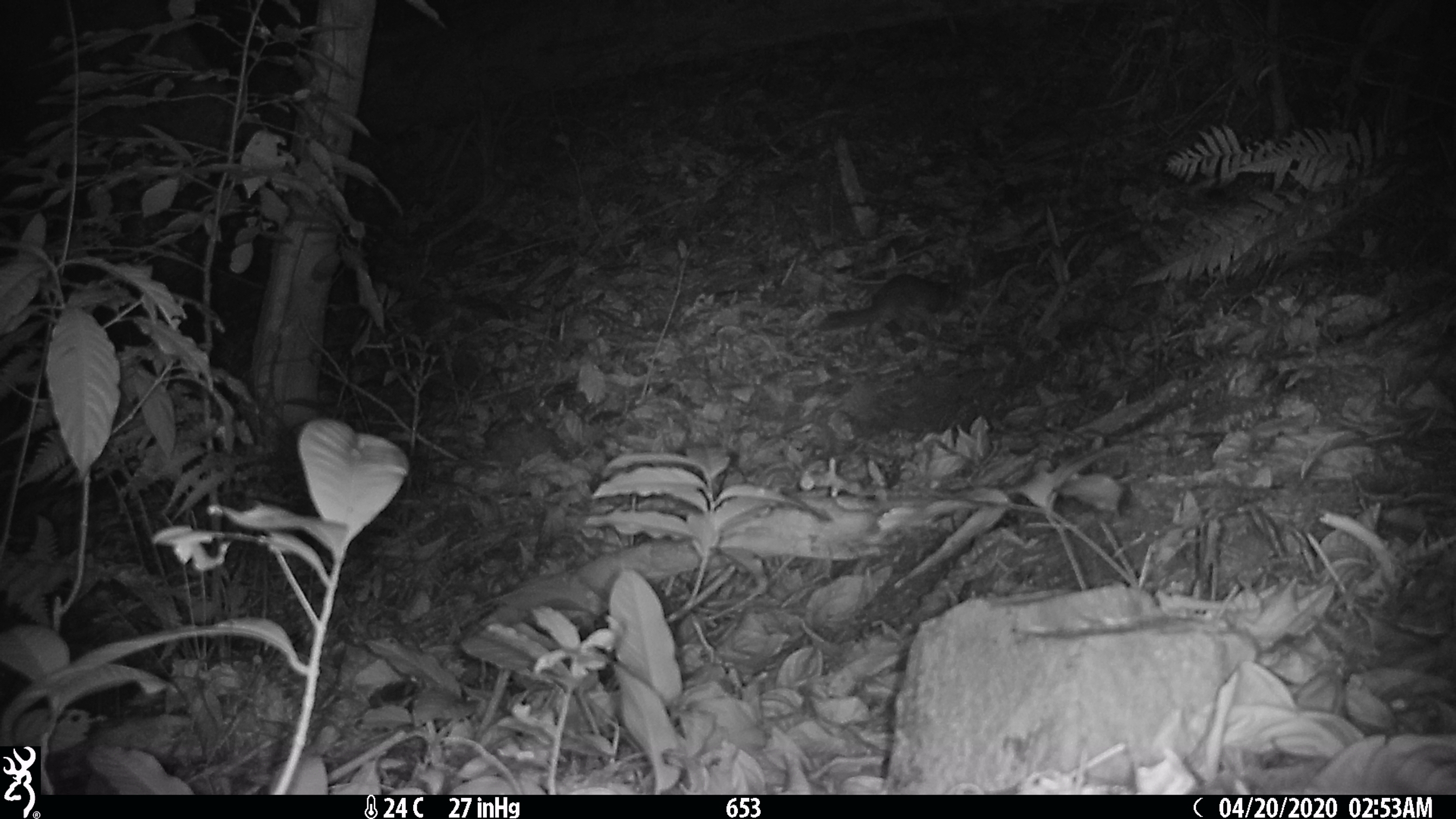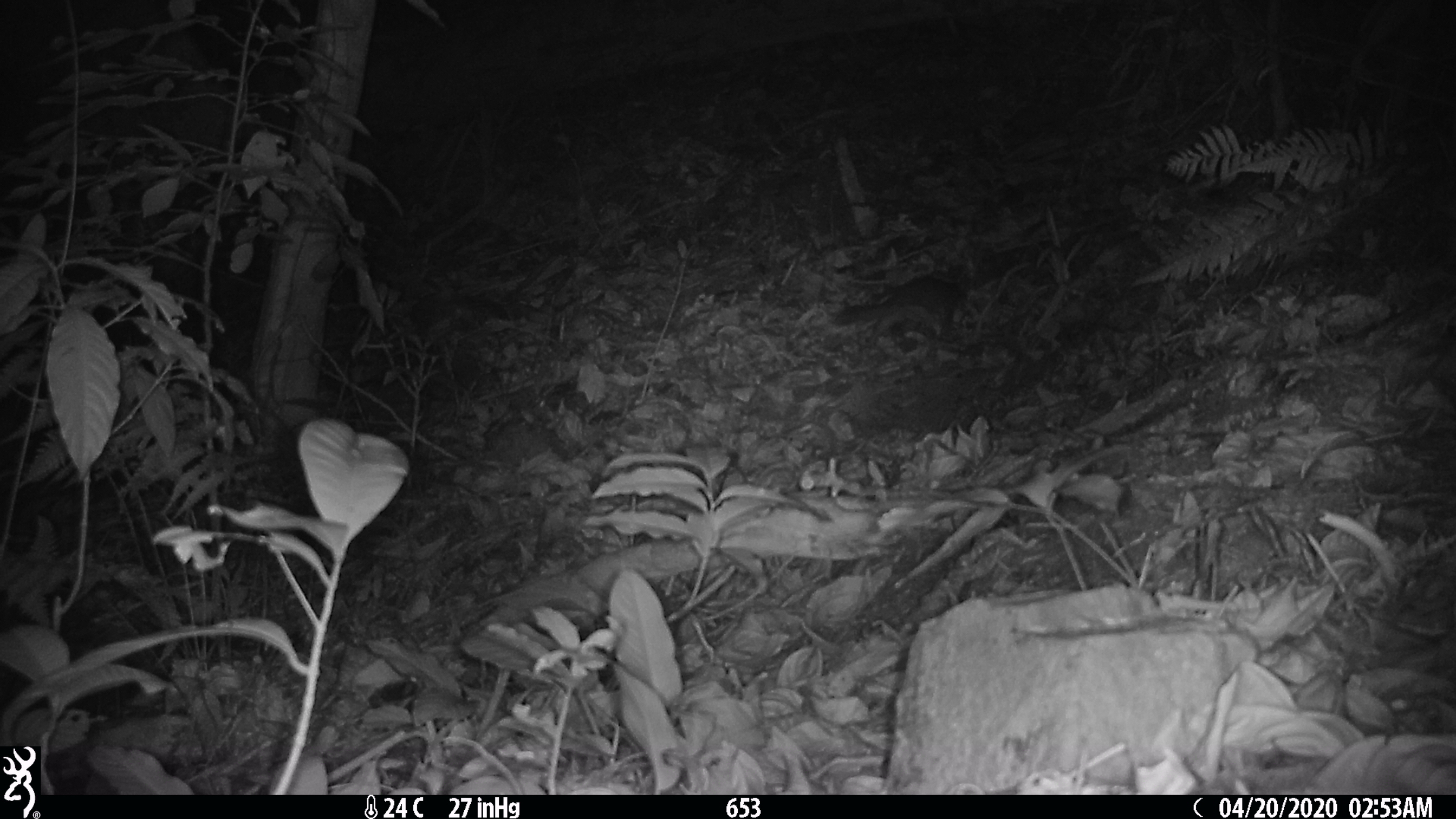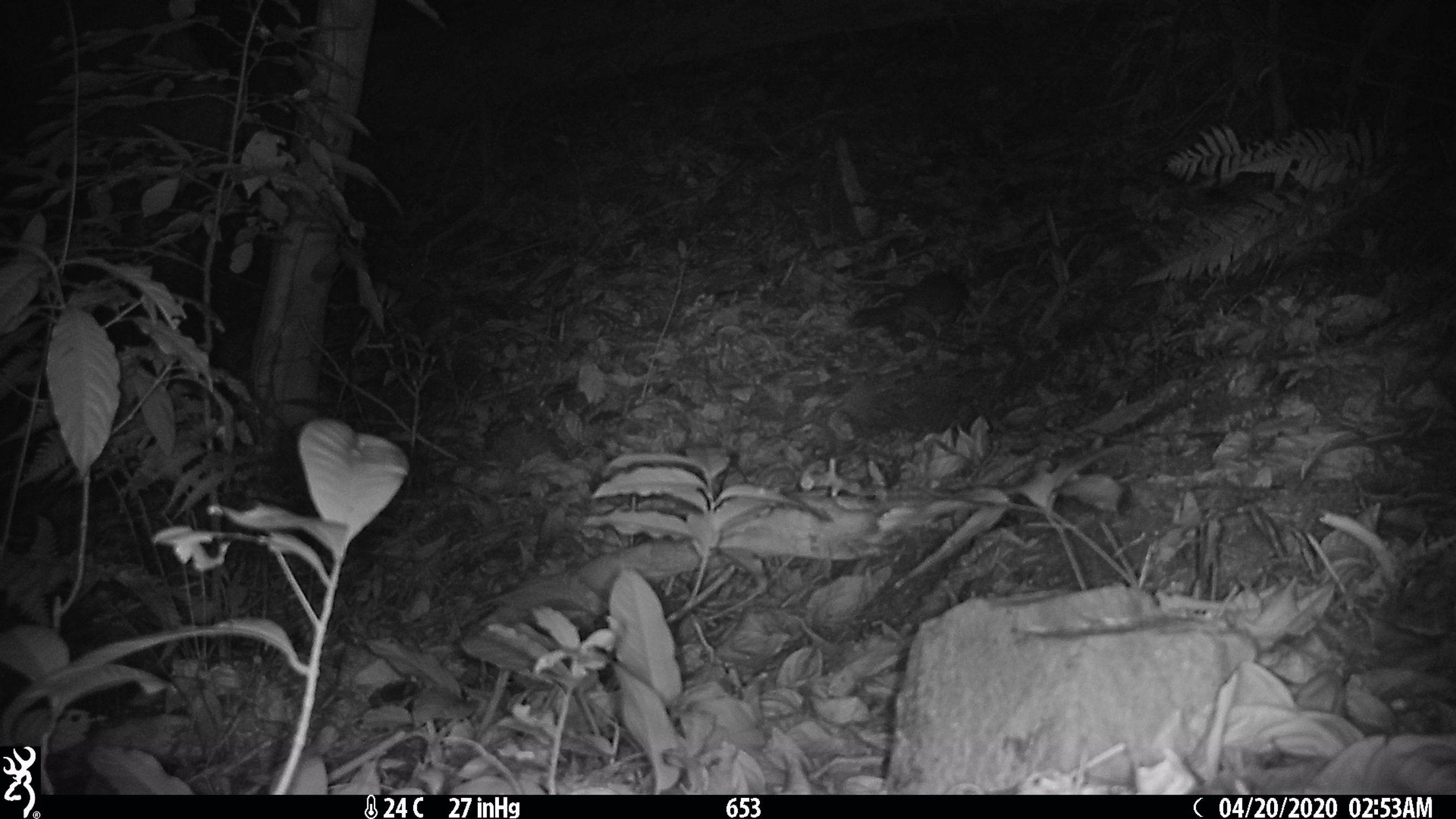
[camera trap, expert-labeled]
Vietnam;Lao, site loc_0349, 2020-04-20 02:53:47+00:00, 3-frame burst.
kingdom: Animalia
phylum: Chordata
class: Mammalia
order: Carnivora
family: Mustelidae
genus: Melogale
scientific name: Melogale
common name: ferret badger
Ferret badger (Melogale). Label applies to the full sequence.